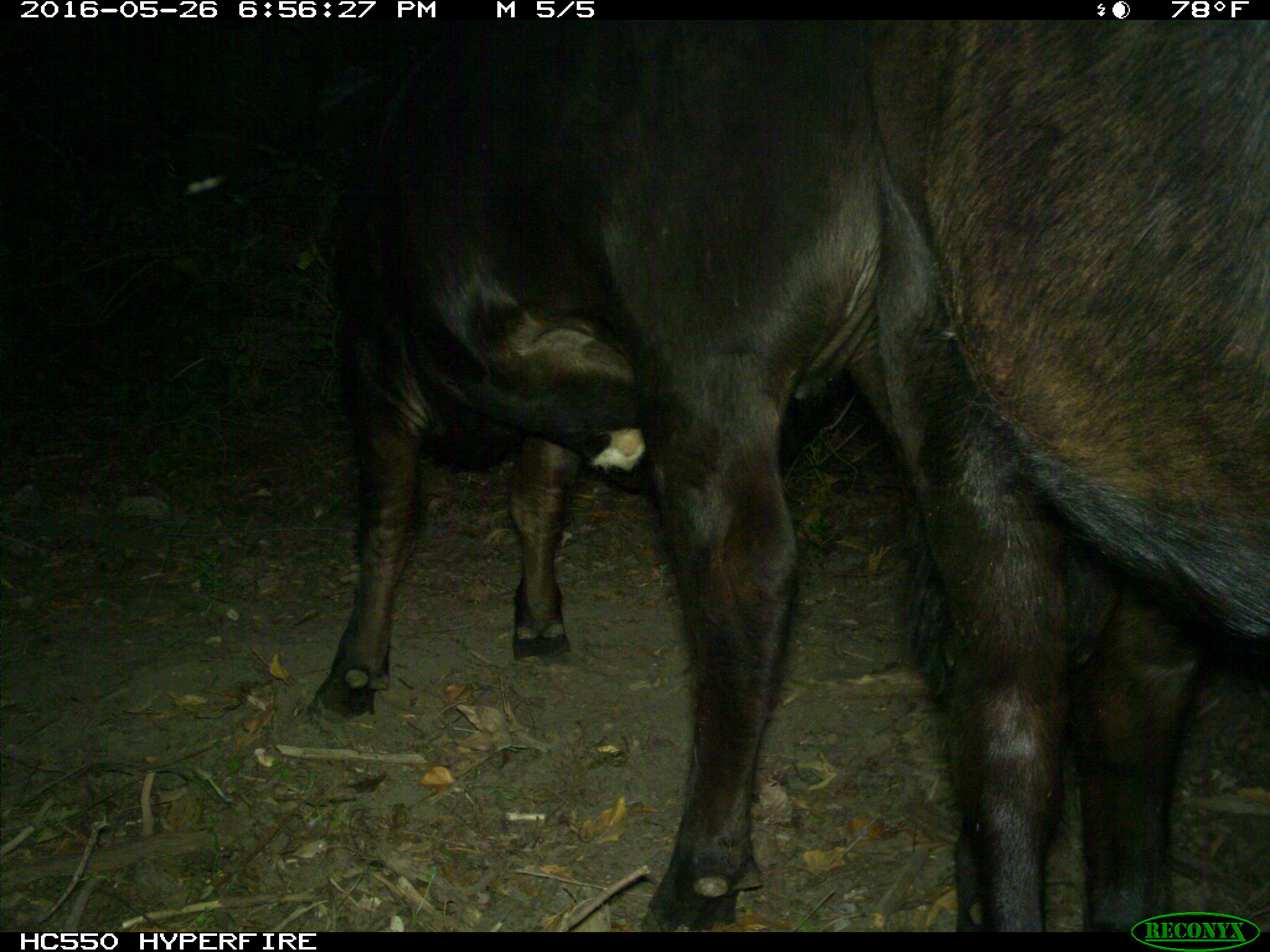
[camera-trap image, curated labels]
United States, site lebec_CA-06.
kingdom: Animalia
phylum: Chordata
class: Mammalia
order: Artiodactyla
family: Bovidae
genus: Bos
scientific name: Bos taurus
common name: domestic cow